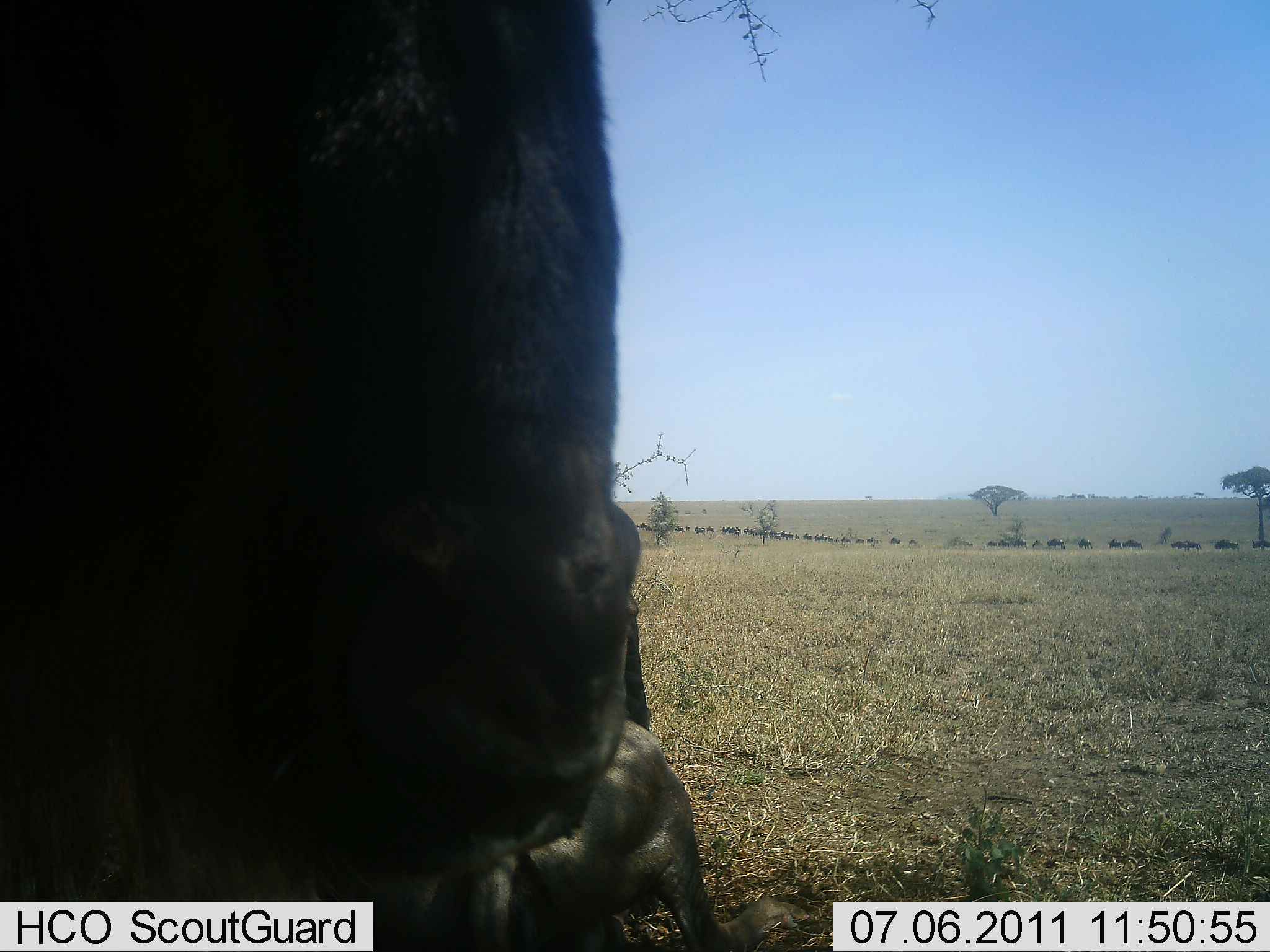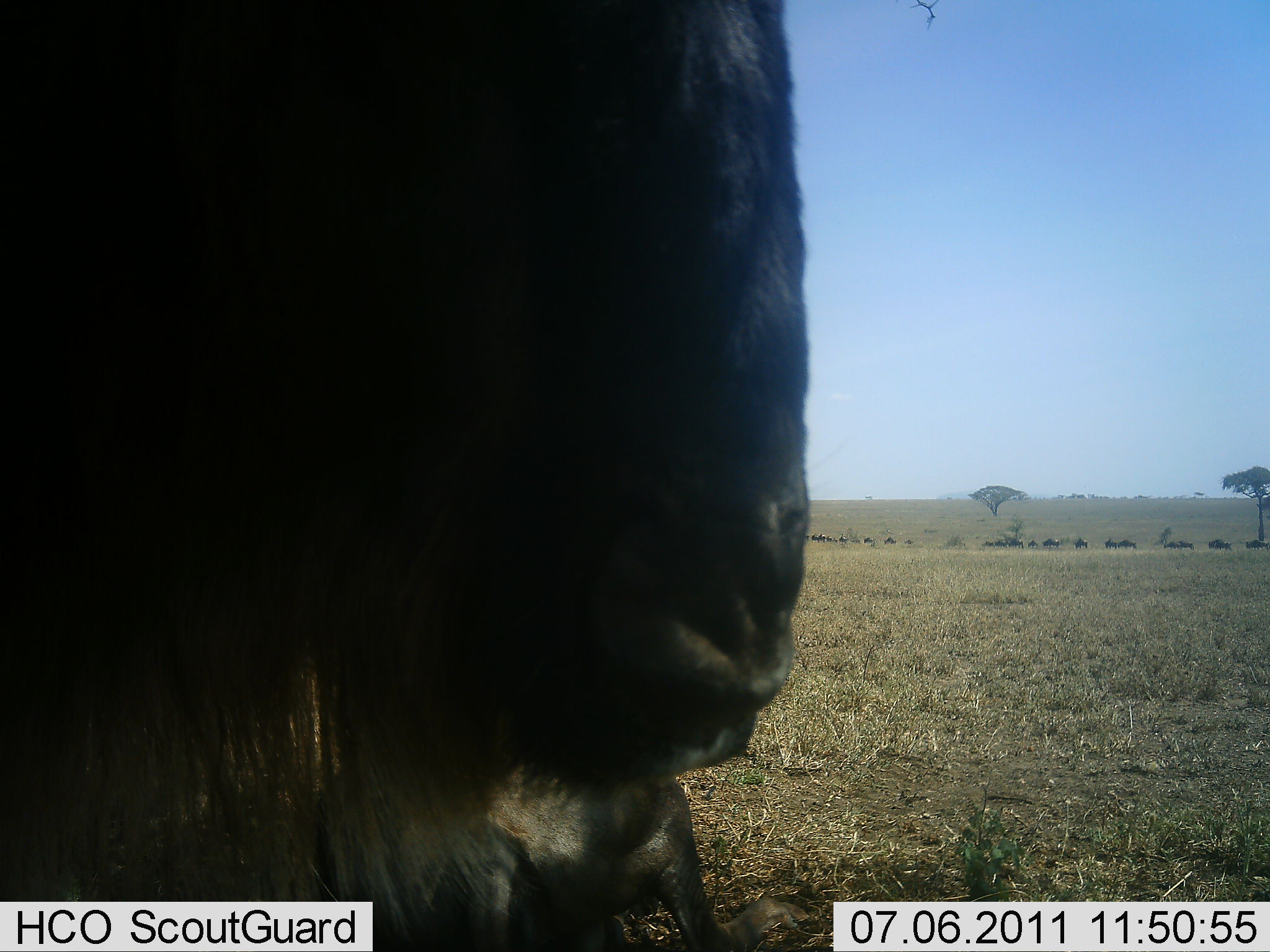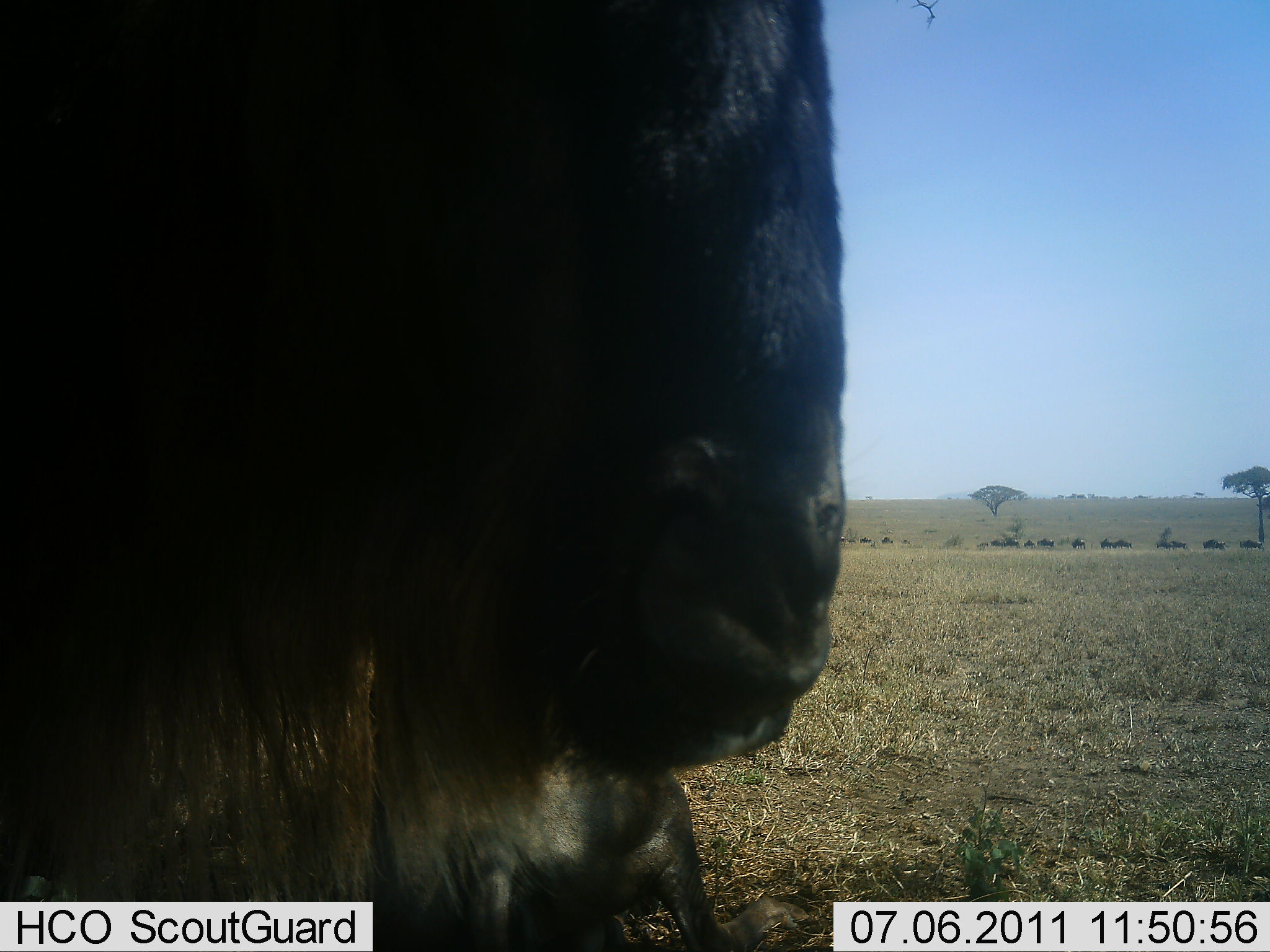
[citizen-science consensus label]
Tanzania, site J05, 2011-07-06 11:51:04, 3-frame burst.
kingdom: Animalia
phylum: Chordata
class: Mammalia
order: Artiodactyla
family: Bovidae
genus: Connochaetes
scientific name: Connochaetes taurinus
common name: blue wildebeest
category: wildebeest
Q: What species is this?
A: Wildebeest (blue wildebeest) (Connochaetes taurinus).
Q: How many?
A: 11-50.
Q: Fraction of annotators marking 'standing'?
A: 54%.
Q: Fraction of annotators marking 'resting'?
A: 31%.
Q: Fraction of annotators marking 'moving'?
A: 62%.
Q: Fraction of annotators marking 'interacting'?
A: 0%.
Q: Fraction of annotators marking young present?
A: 0%.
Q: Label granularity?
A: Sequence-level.